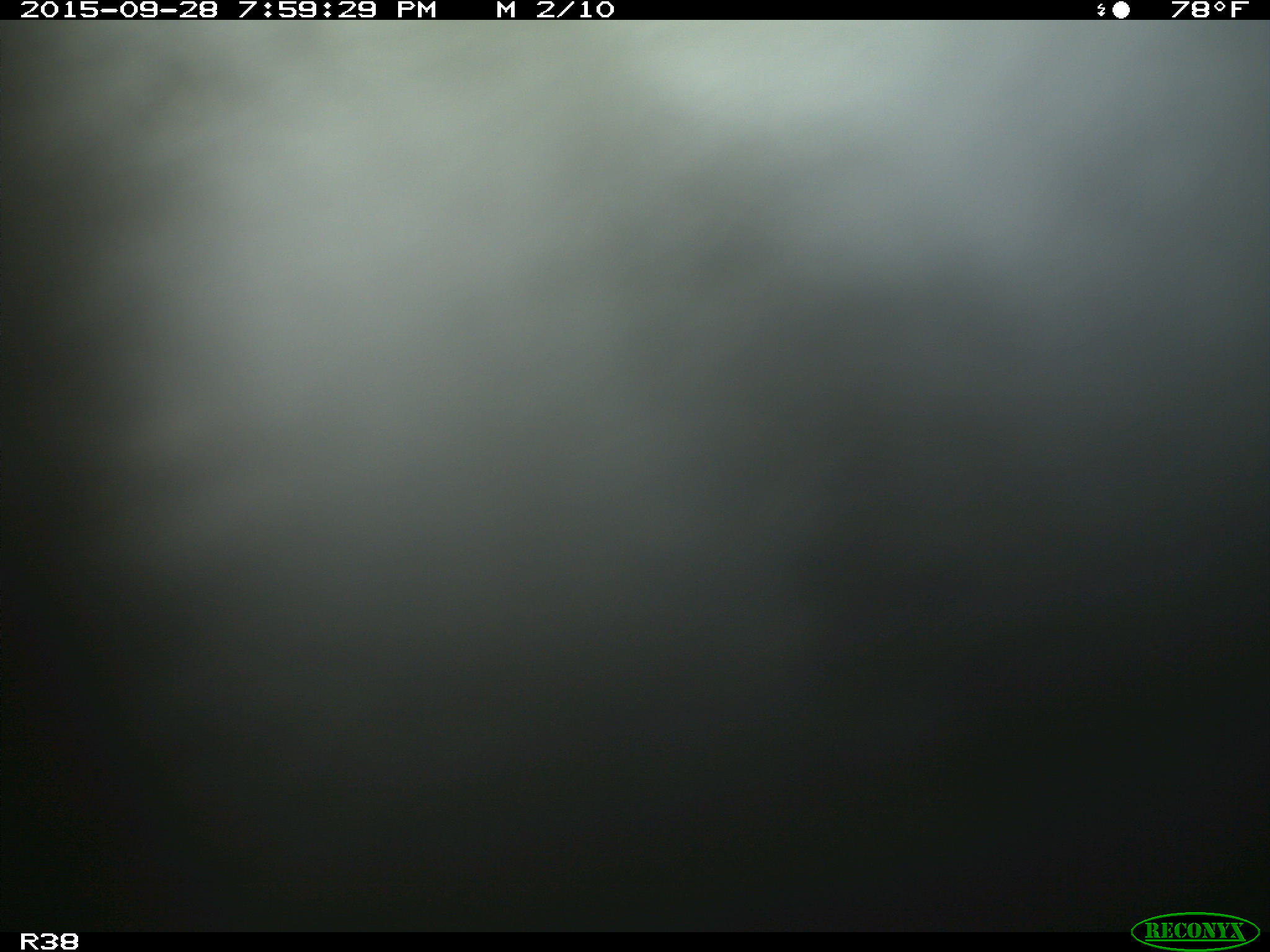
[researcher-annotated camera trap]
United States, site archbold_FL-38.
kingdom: Animalia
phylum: Chordata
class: Mammalia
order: Artiodactyla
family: Bovidae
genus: Bos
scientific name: Bos taurus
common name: domestic cow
Bos taurus (domestic cow).